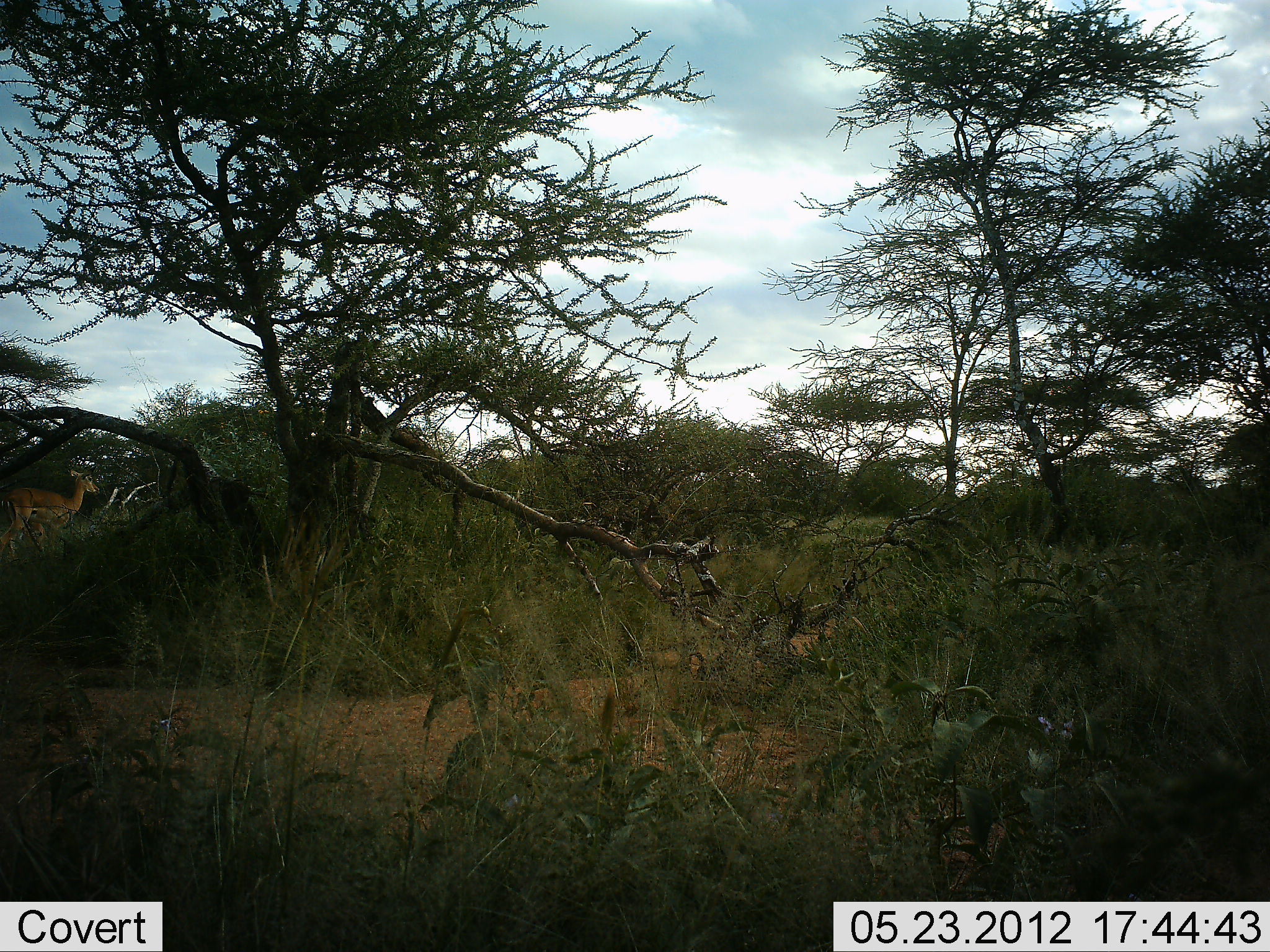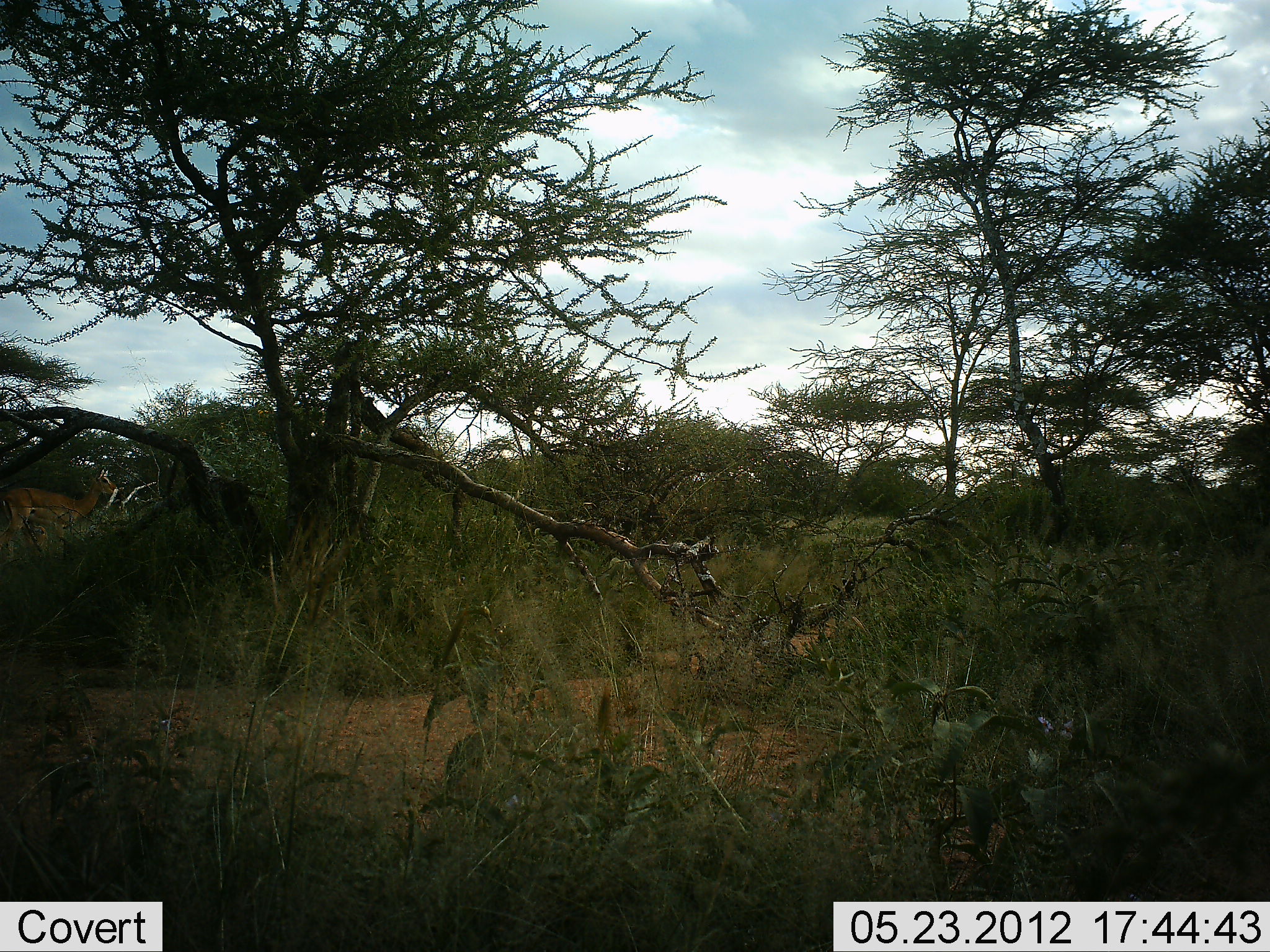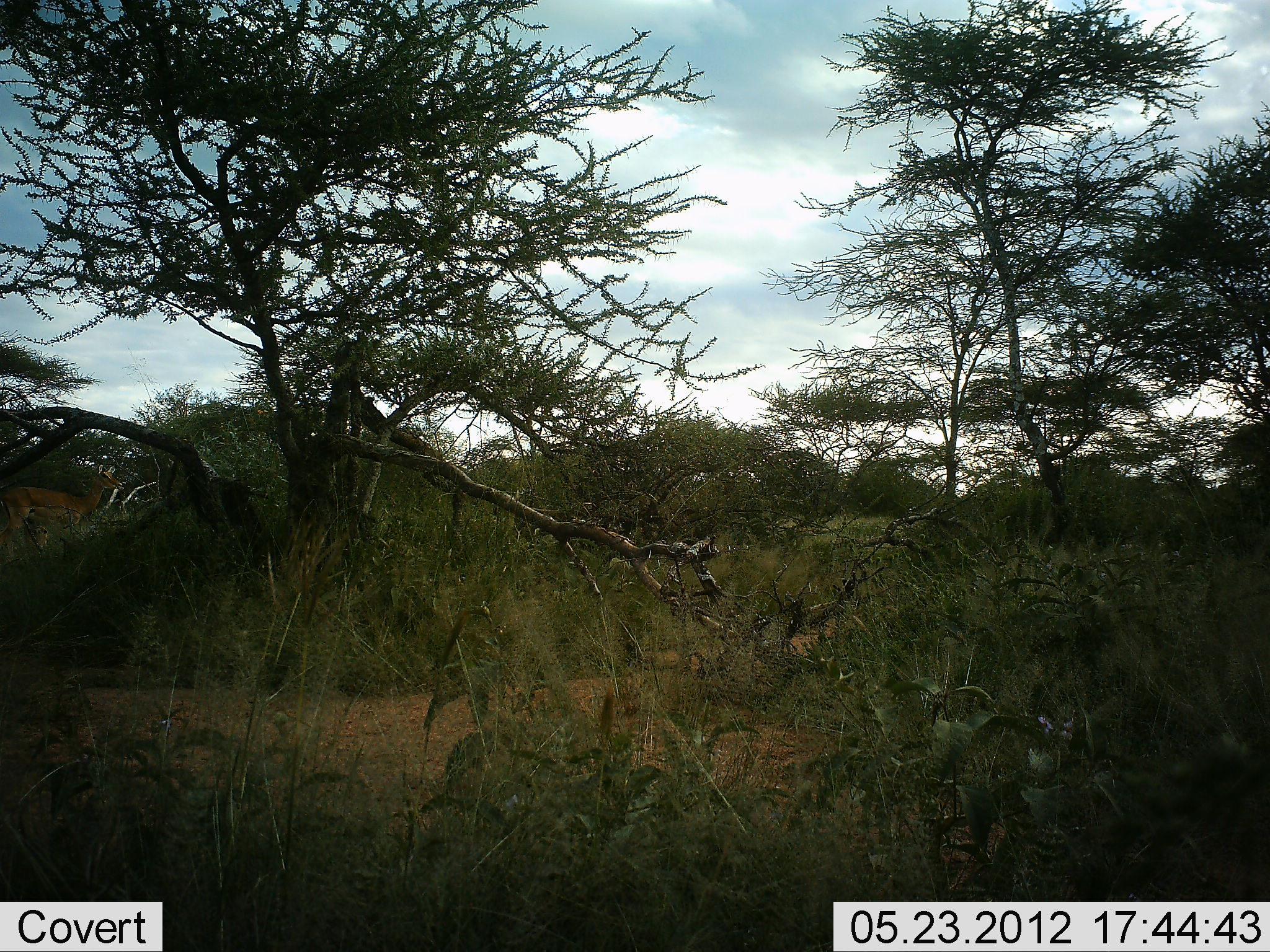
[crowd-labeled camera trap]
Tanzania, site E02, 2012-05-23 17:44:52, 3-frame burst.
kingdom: Animalia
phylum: Chordata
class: Mammalia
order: Artiodactyla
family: Bovidae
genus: Nanger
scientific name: Nanger granti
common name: grant's gazelle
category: gazellegrants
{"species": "gazellegrants (grant's gazelle) (Nanger granti)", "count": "1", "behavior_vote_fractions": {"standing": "67%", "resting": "0%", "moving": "44%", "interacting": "0%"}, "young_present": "0%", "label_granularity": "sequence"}